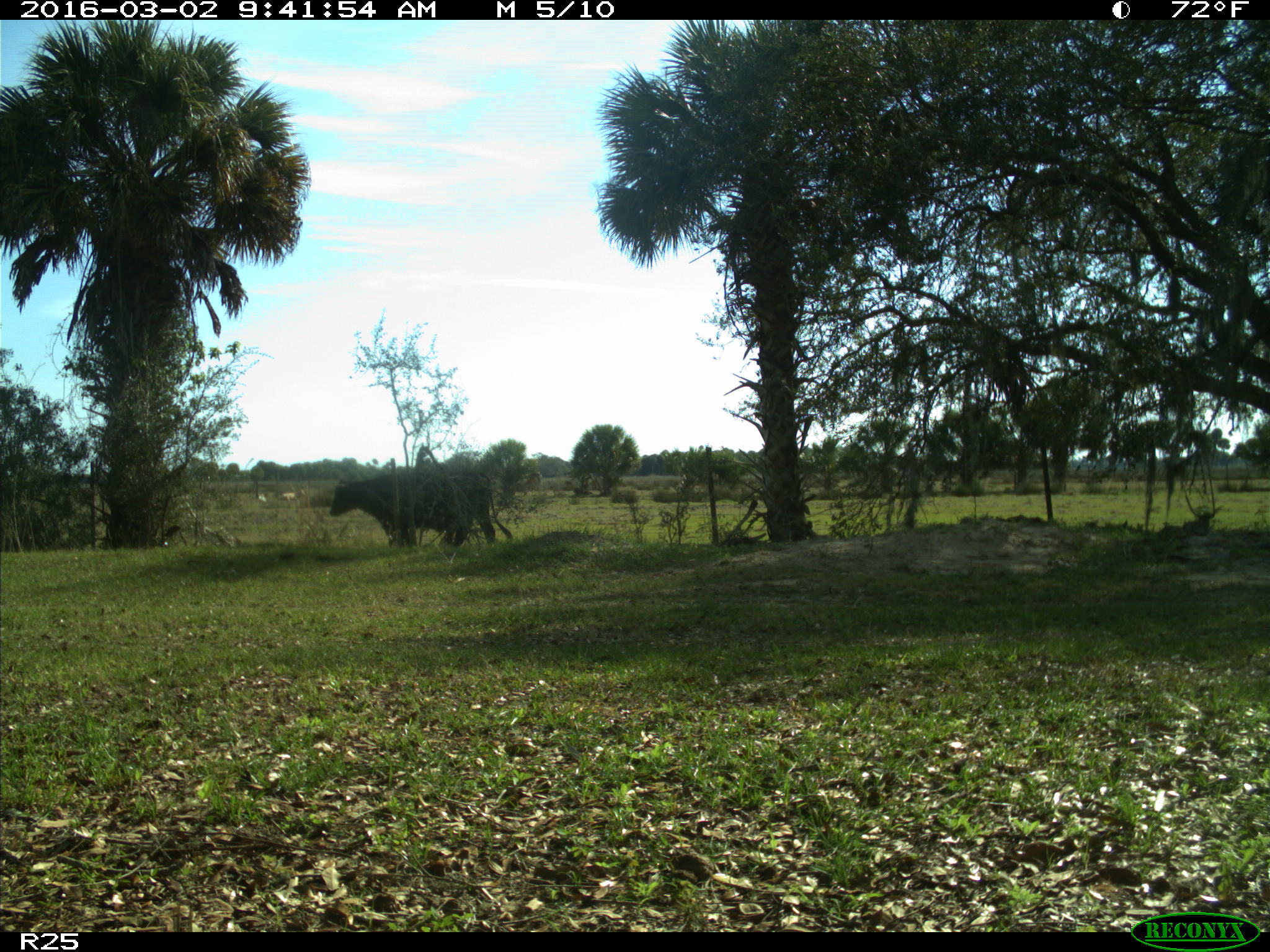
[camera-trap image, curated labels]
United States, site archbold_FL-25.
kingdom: Animalia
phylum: Chordata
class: Mammalia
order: Artiodactyla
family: Bovidae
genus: Bos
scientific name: Bos taurus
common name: domestic cow